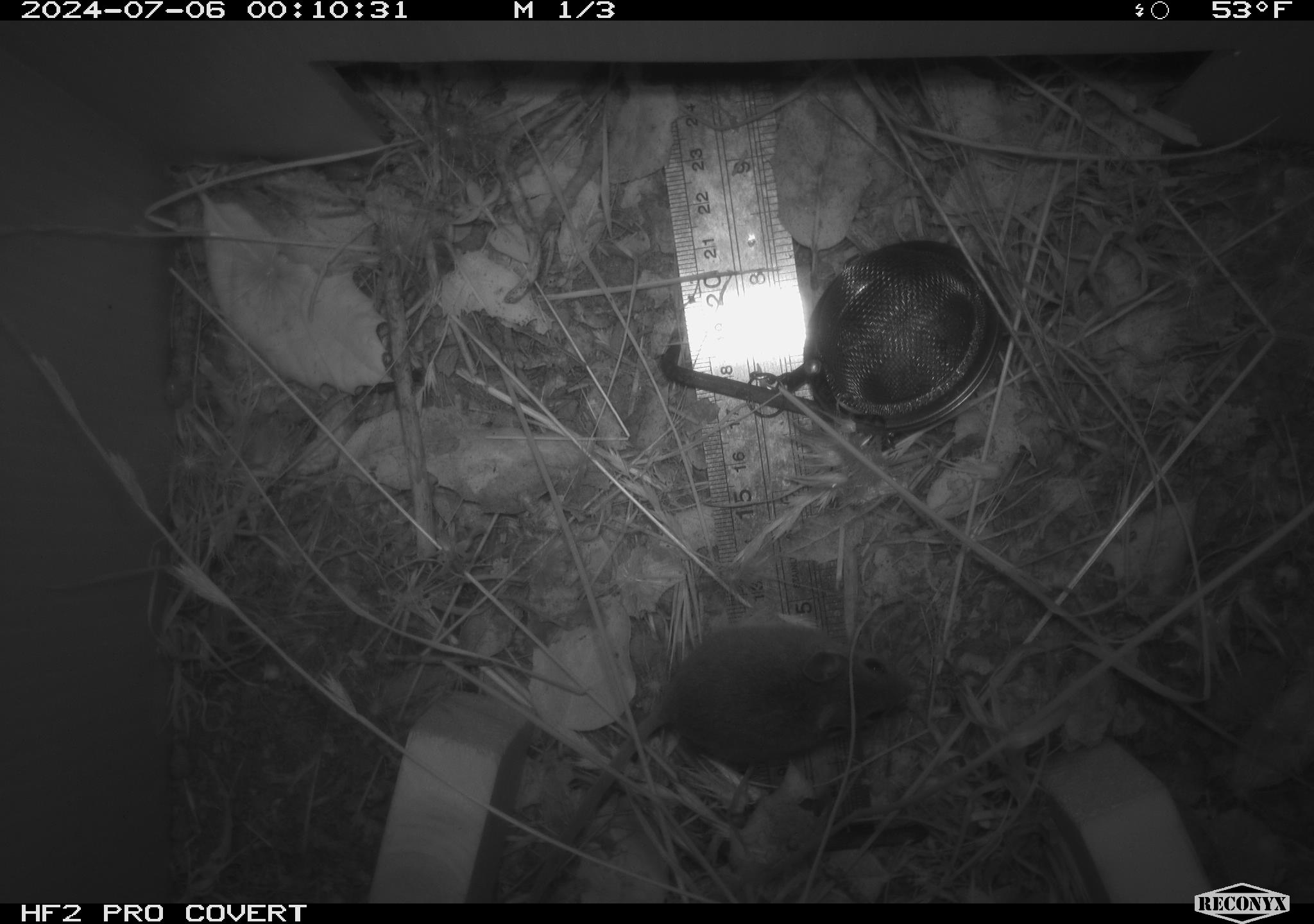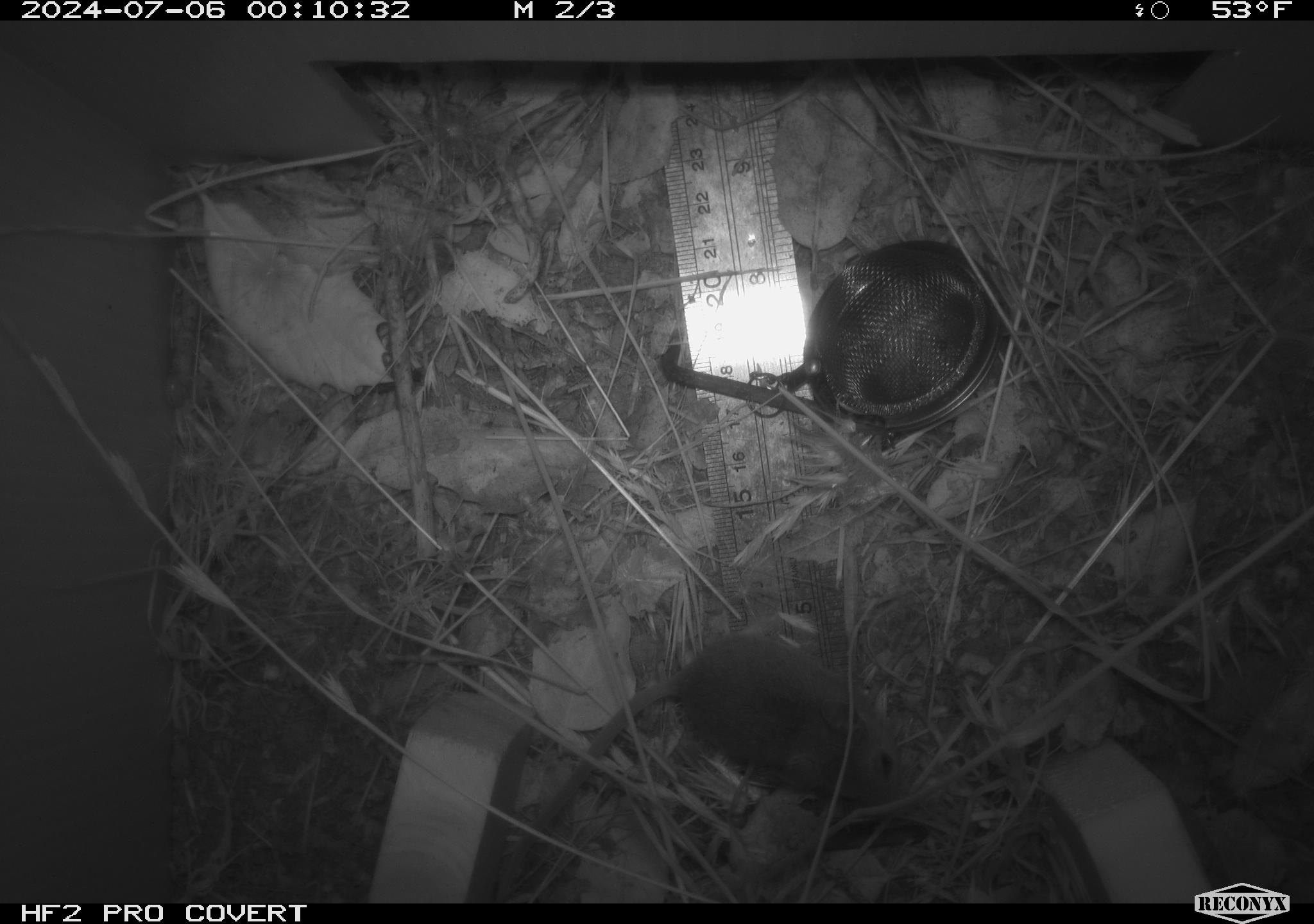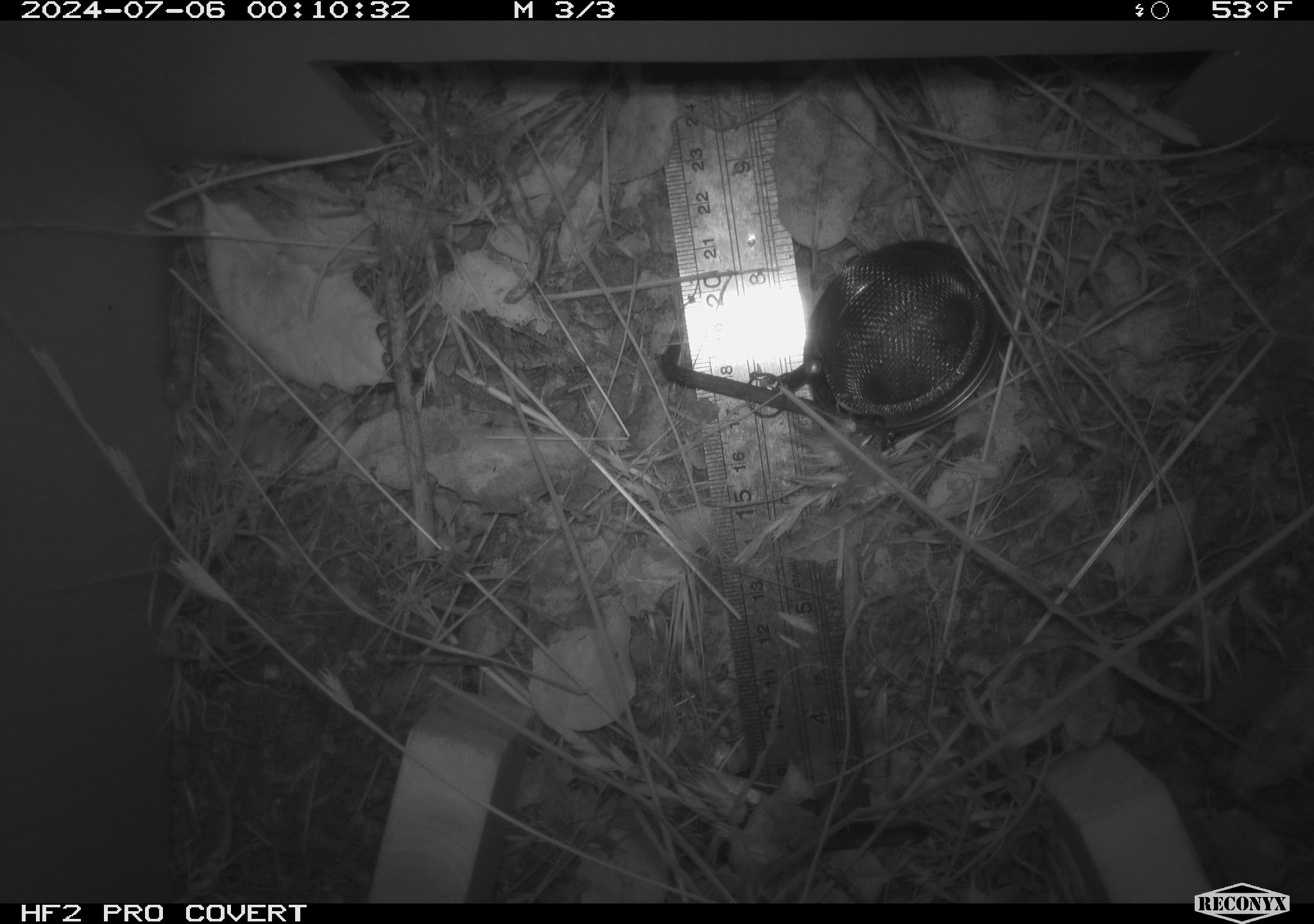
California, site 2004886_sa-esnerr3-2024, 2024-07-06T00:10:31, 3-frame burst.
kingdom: Animalia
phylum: Chordata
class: Mammalia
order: Rodentia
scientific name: Rodentia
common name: rodent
Rodent (Rodentia).